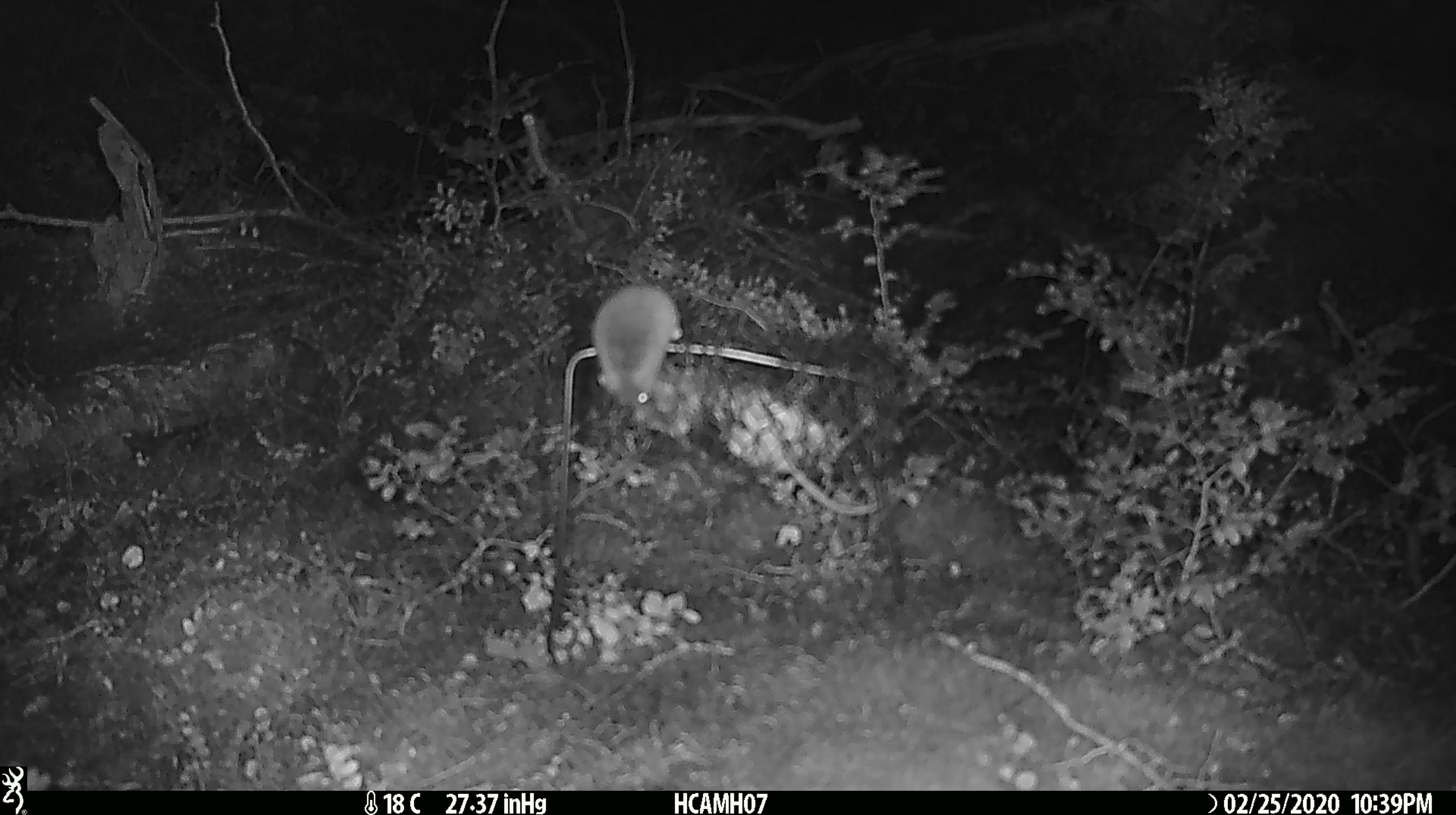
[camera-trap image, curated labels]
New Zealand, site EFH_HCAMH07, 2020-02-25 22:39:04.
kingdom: Animalia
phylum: Chordata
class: Mammalia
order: Rodentia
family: Muridae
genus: Mus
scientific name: Mus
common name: mouse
Mouse (Mus).